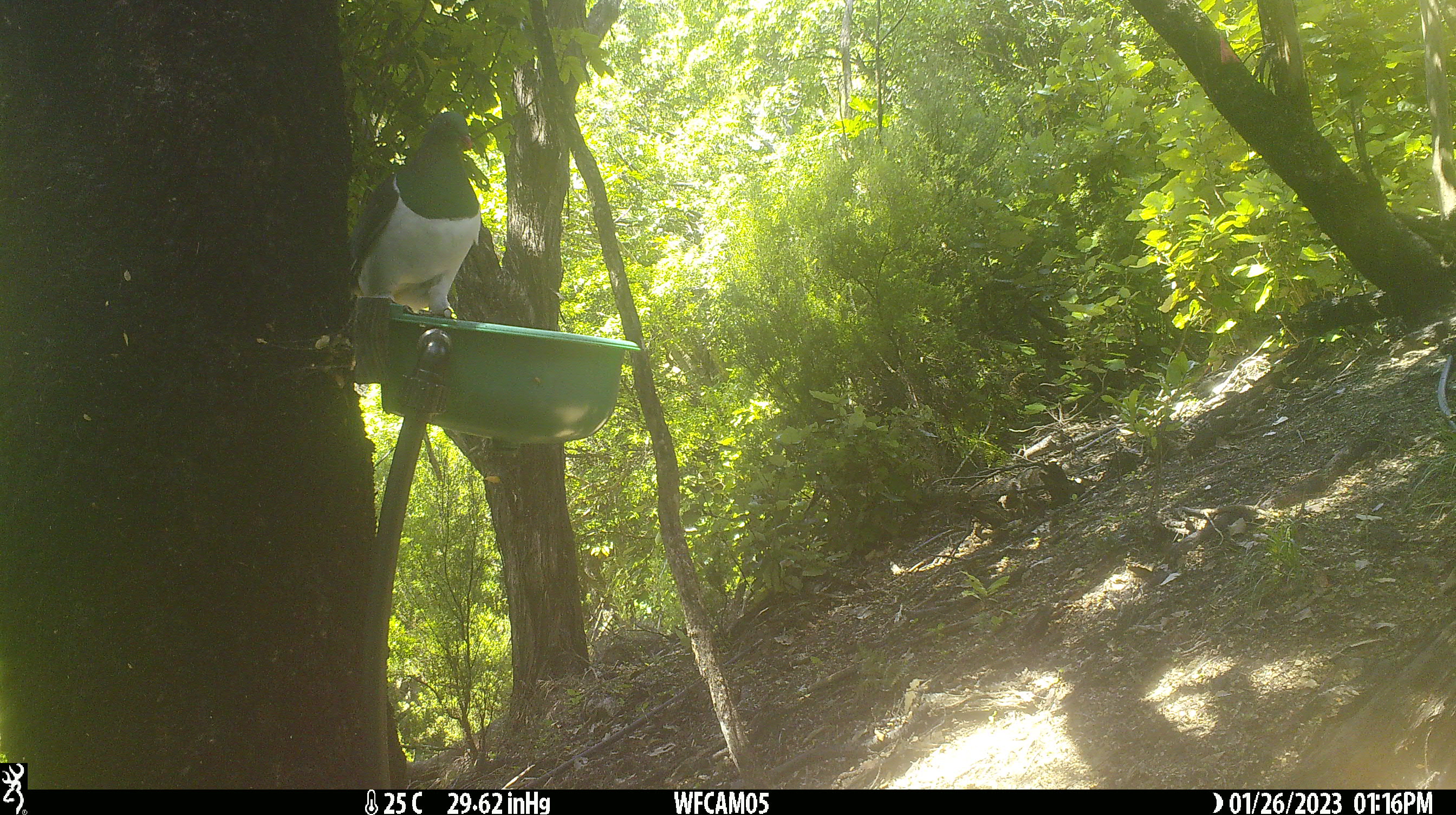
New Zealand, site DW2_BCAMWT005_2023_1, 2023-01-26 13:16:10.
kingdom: Animalia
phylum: Chordata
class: Aves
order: Columbiformes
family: Columbidae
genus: Hemiphaga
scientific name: Hemiphaga novaeseelandiae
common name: new zealand pigeon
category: kereru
Kereru (new zealand pigeon) (Hemiphaga novaeseelandiae).